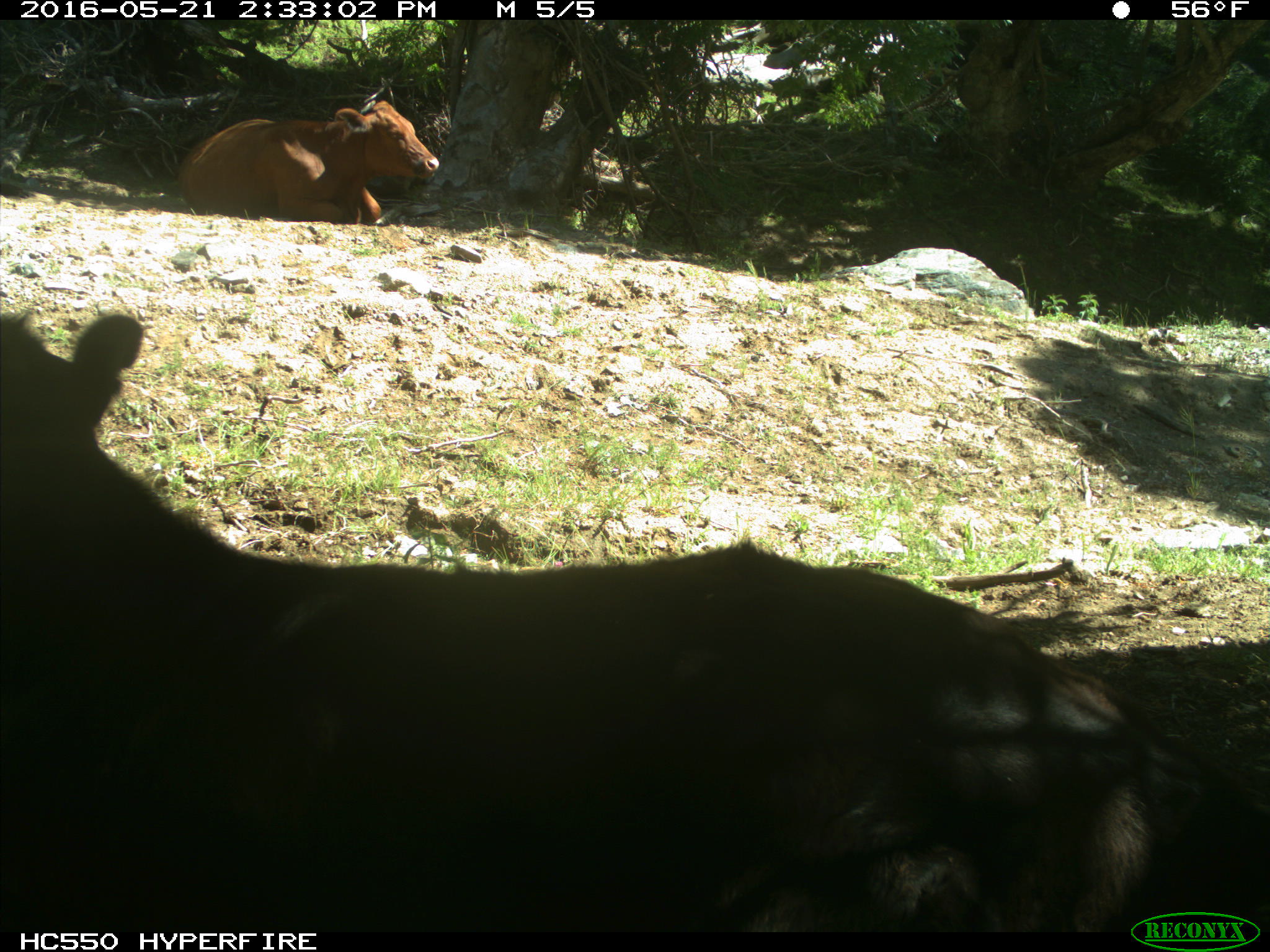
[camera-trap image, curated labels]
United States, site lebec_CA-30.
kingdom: Animalia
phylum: Chordata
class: Mammalia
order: Artiodactyla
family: Bovidae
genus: Bos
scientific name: Bos taurus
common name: domestic cow